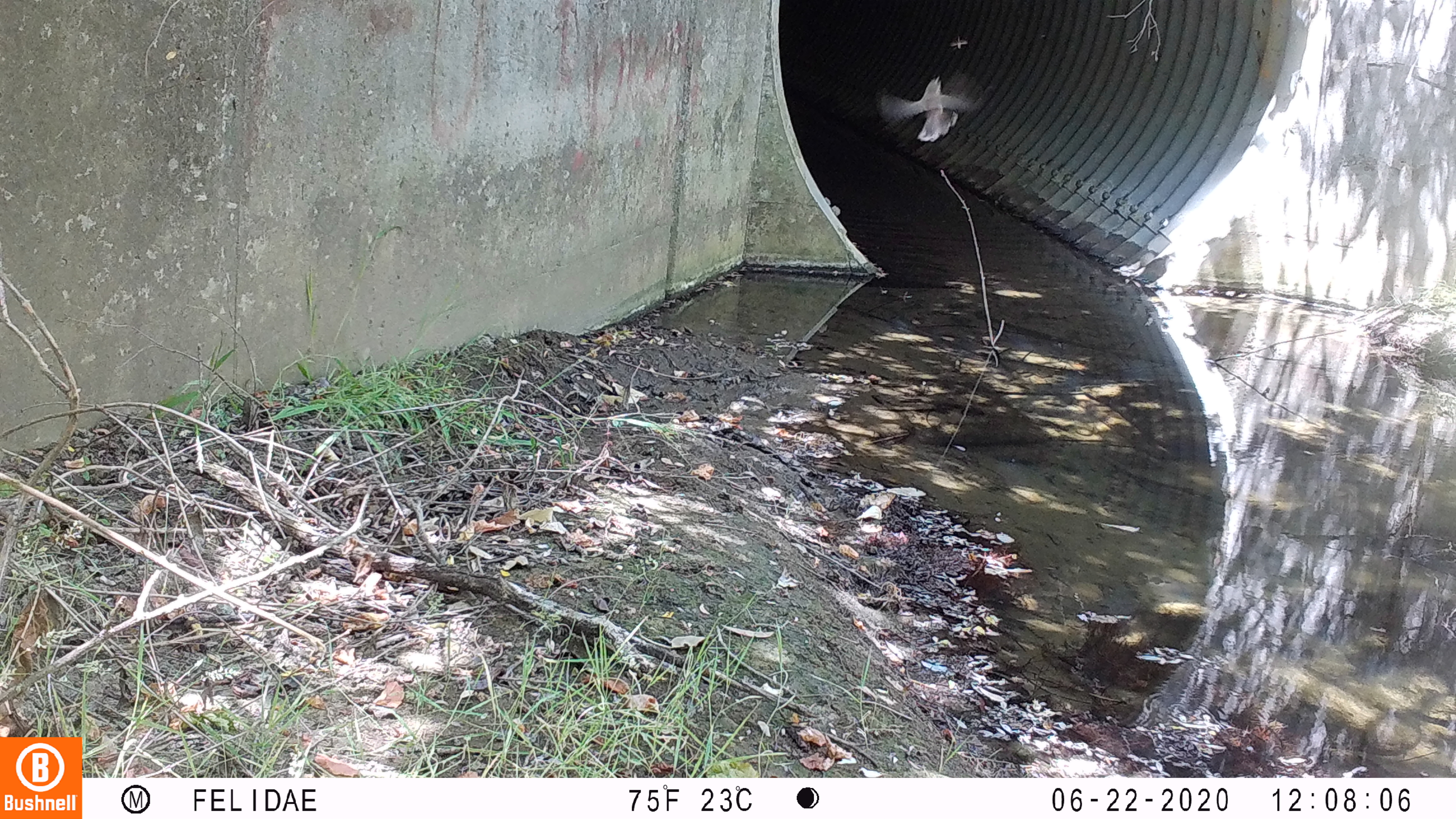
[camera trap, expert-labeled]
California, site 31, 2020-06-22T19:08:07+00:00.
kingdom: Animalia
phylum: Chordata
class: Aves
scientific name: Aves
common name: bird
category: unknown bird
Unknown bird (bird) (Aves).